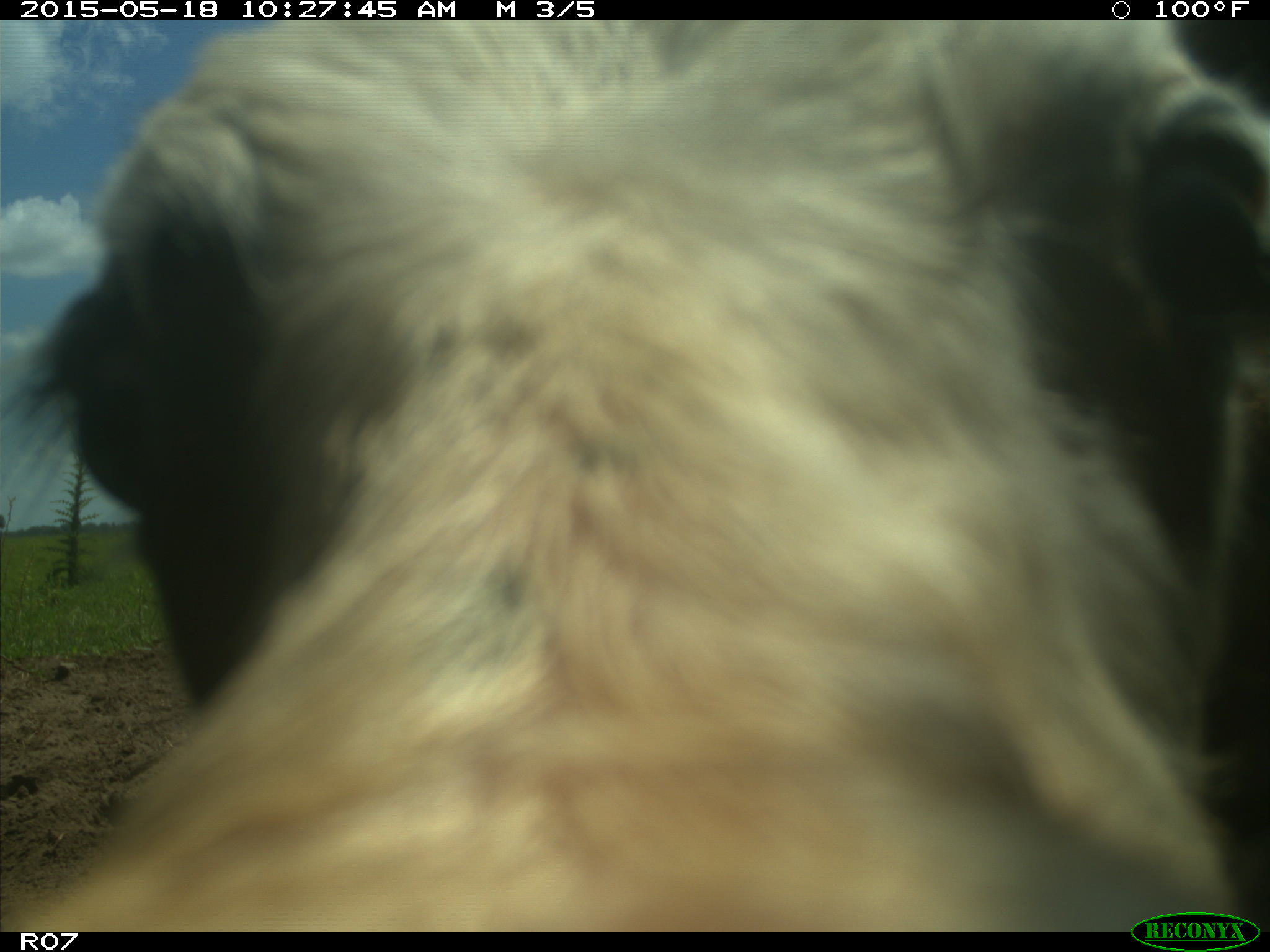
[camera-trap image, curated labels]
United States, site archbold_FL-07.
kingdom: Animalia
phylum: Chordata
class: Mammalia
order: Artiodactyla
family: Bovidae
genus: Bos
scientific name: Bos taurus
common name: domestic cow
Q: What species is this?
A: Bos taurus (domestic cow).